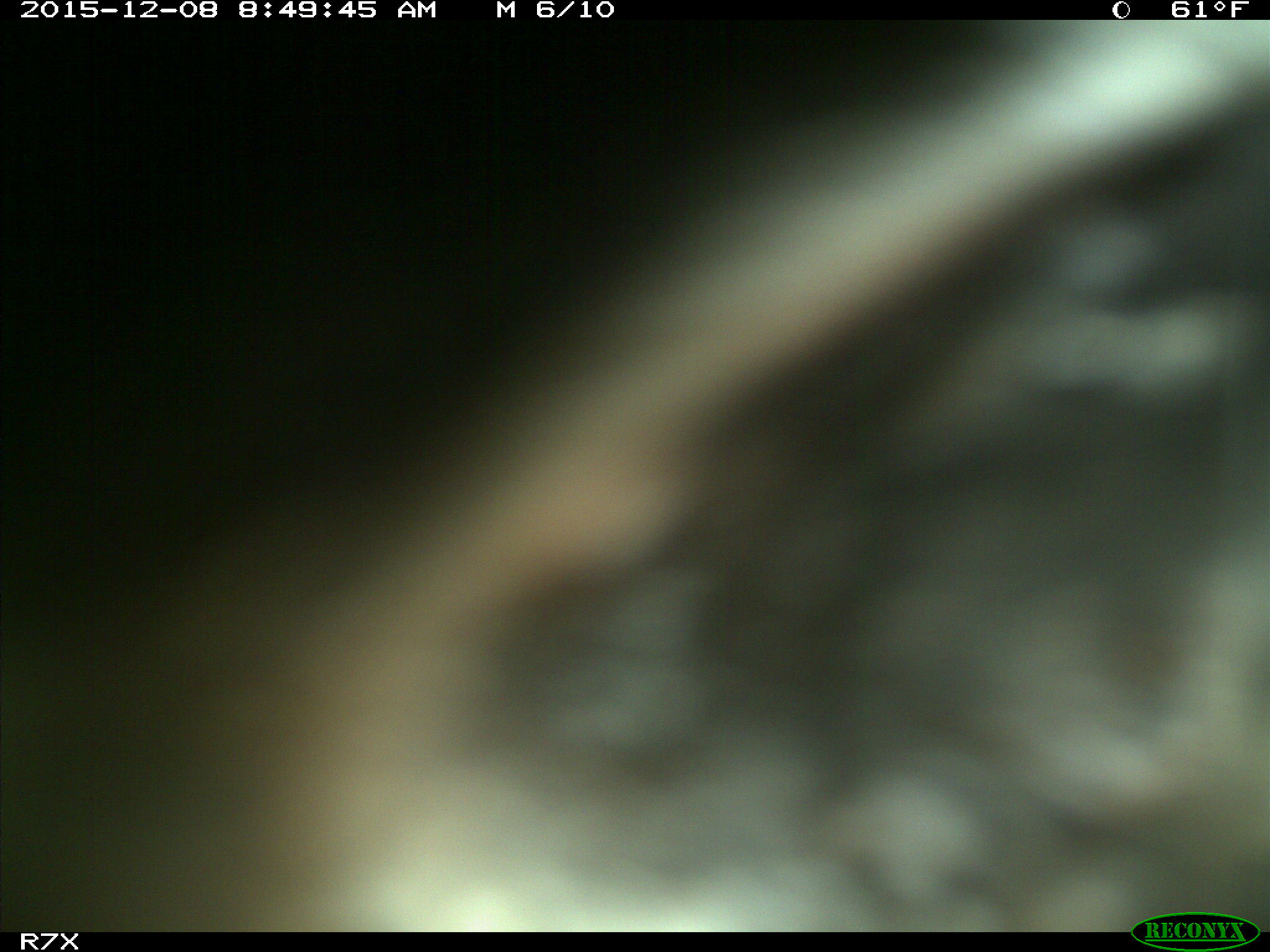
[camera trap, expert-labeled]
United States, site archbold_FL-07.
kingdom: Animalia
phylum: Chordata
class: Mammalia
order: Artiodactyla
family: Bovidae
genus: Bos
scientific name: Bos taurus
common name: domestic cow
Bos taurus (domestic cow).